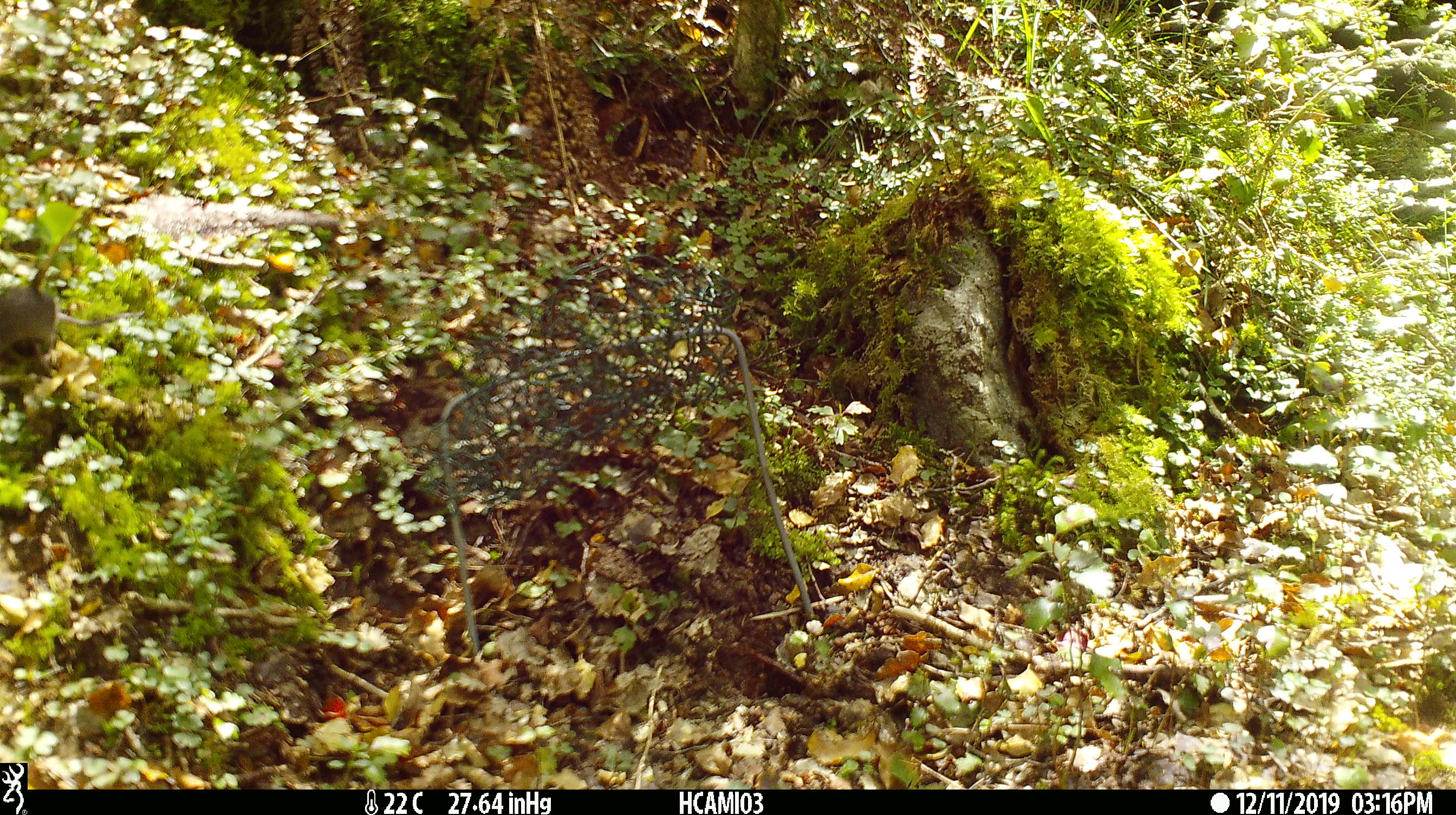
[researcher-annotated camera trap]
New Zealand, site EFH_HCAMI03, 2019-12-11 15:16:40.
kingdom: Animalia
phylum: Chordata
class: Mammalia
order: Rodentia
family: Muridae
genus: Mus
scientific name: Mus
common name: mouse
Mouse (Mus).